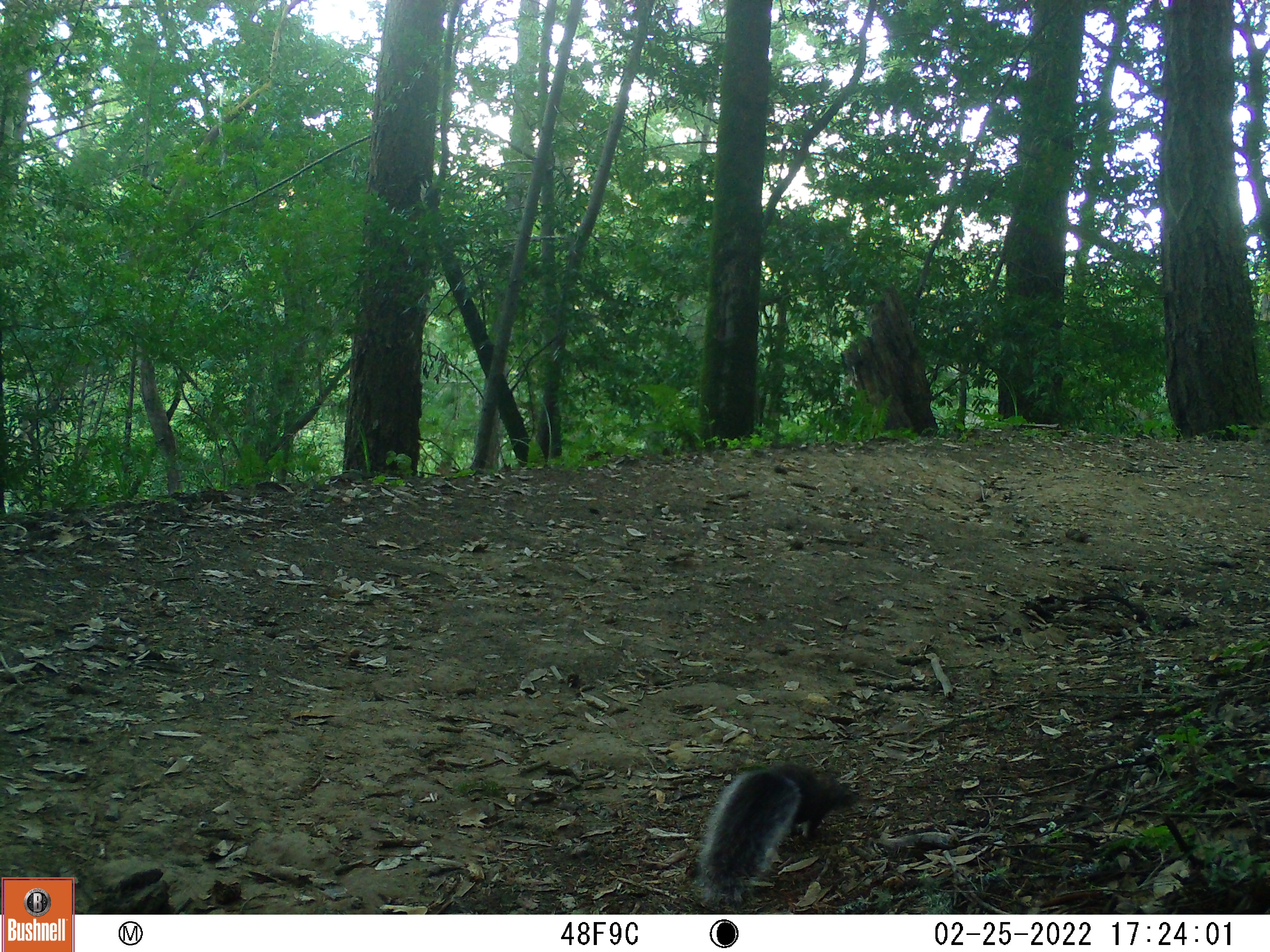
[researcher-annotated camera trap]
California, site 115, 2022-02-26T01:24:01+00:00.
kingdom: Animalia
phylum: Chordata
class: Mammalia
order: Rodentia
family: Sciuridae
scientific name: Sciuridae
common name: squirrel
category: unknown squirrel